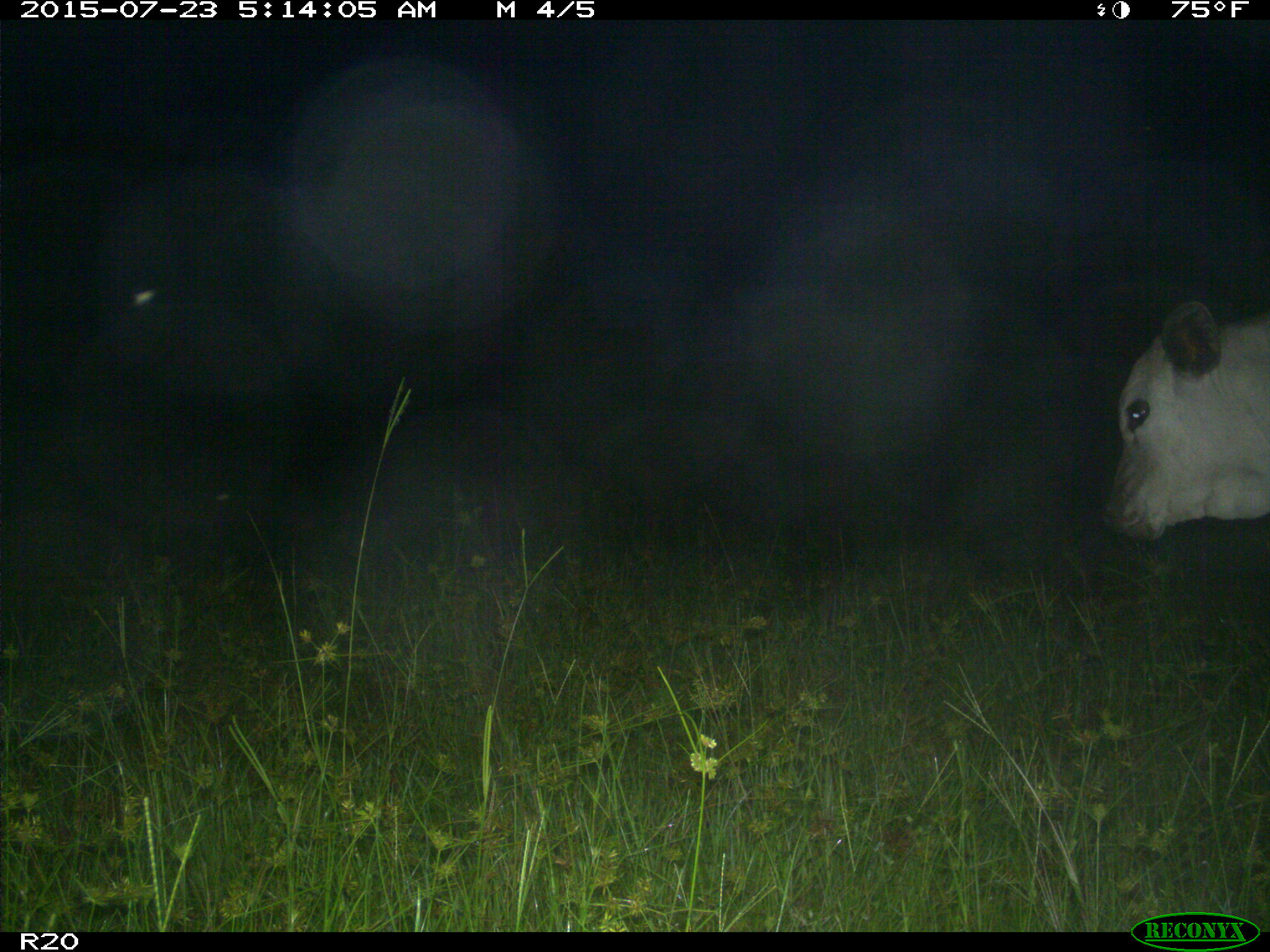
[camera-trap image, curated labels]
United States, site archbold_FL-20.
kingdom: Animalia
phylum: Chordata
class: Mammalia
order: Artiodactyla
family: Bovidae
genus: Bos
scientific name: Bos taurus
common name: domestic cow